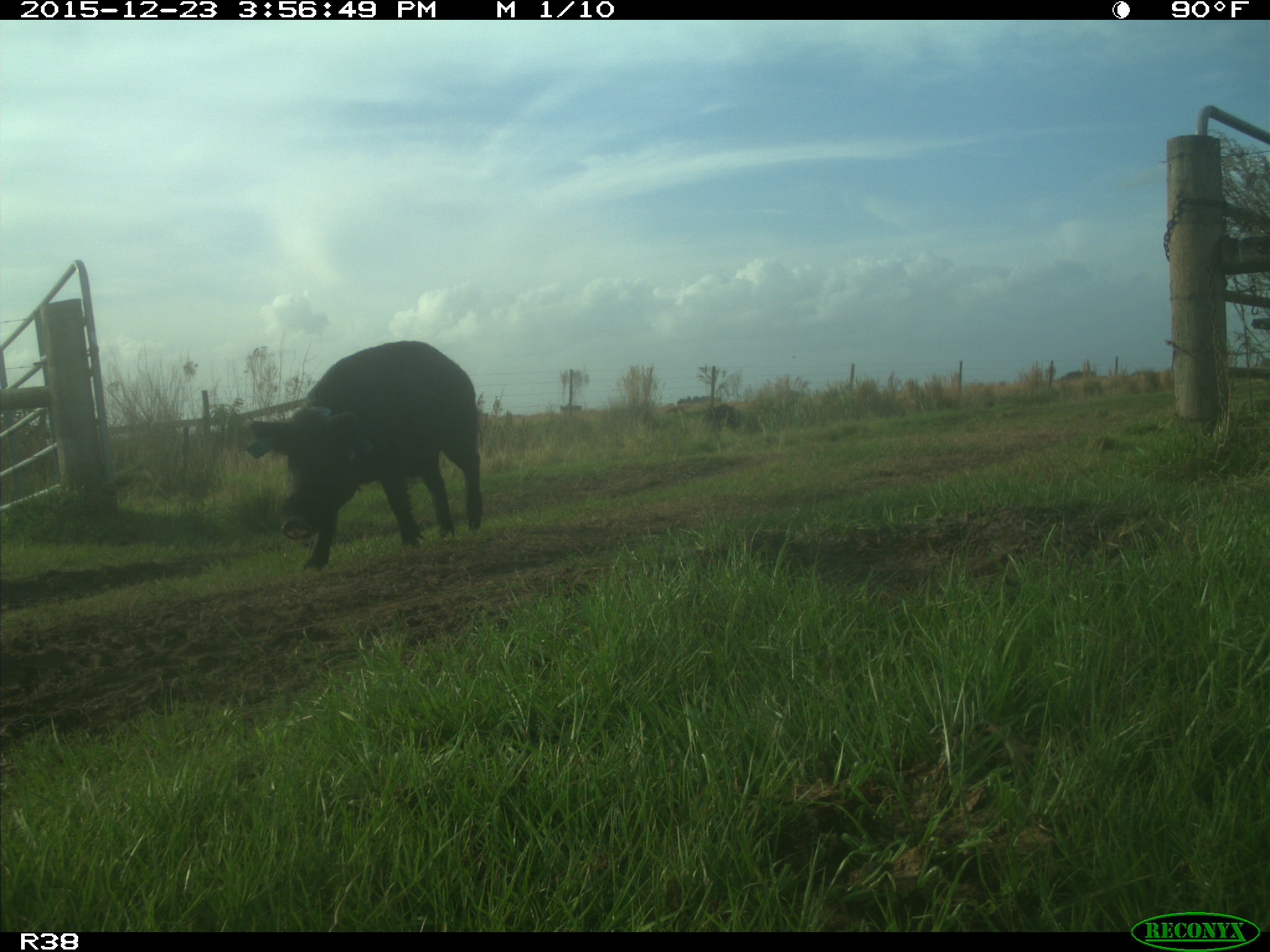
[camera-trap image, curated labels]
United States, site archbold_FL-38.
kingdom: Animalia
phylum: Chordata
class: Mammalia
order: Artiodactyla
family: Suidae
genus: Sus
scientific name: Sus scrofa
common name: wild boar